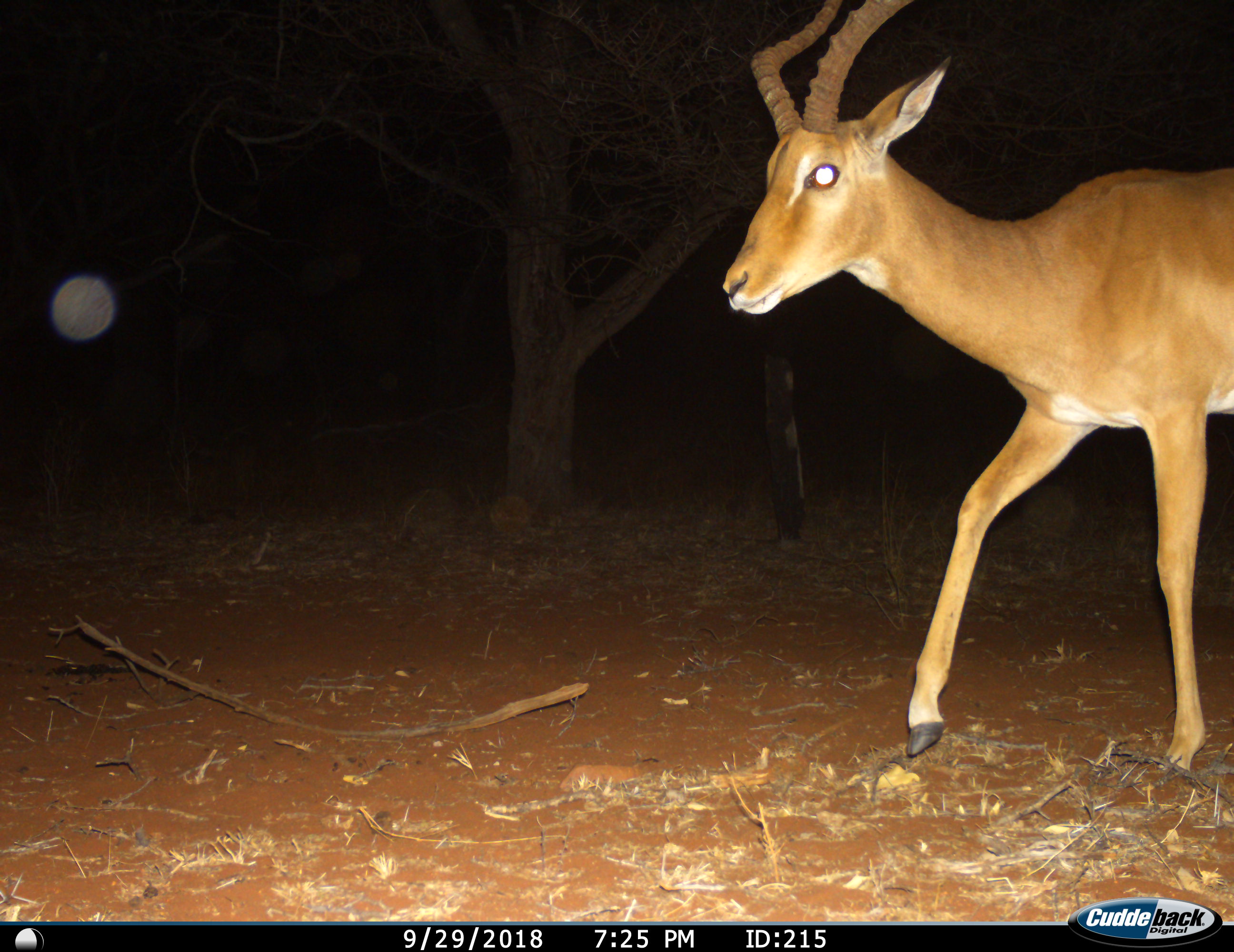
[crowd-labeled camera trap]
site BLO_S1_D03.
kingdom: Animalia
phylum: Chordata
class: Mammalia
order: Artiodactyla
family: Bovidae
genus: Aepyceros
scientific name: Aepyceros melampus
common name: impala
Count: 1.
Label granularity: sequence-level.